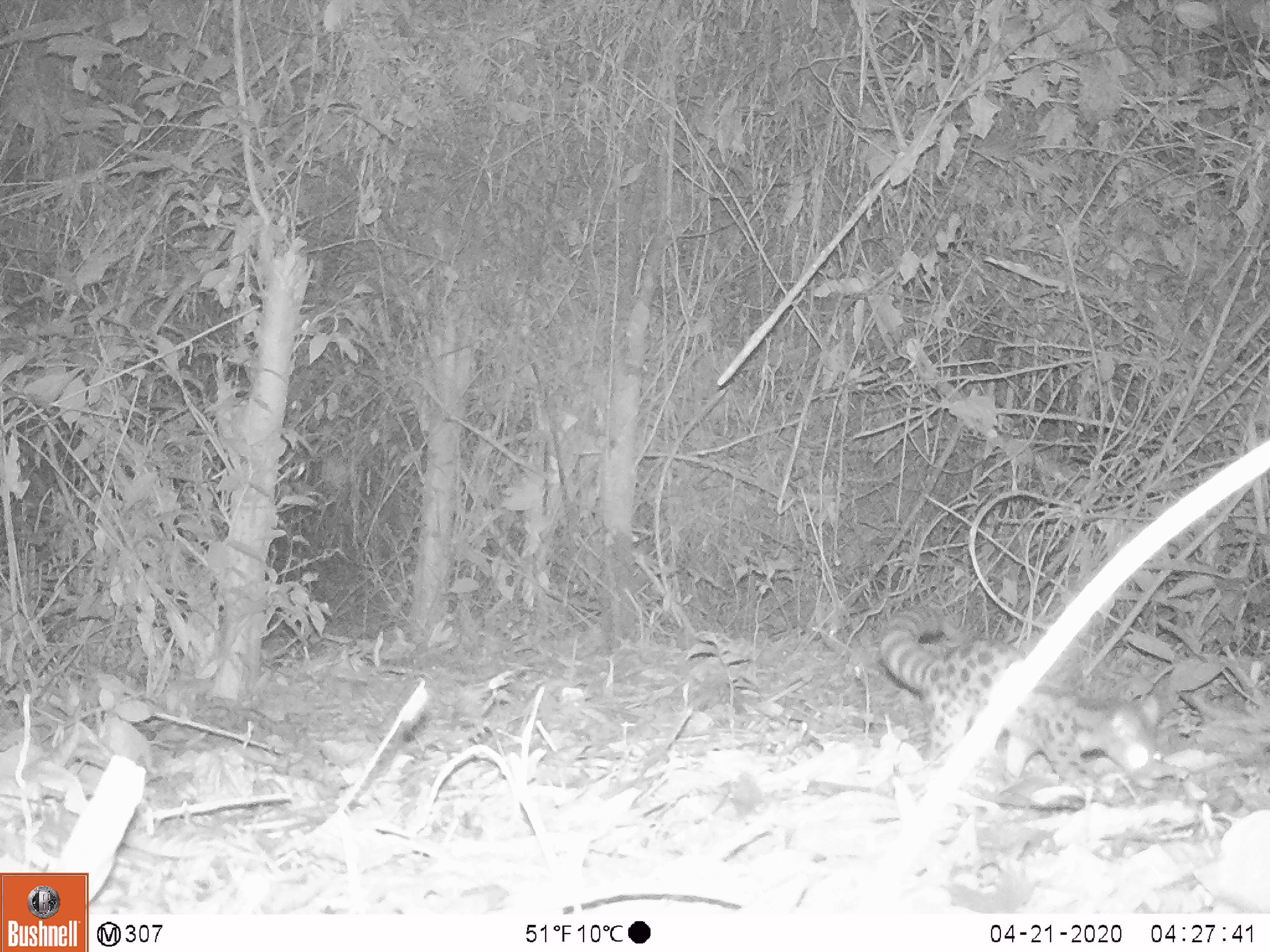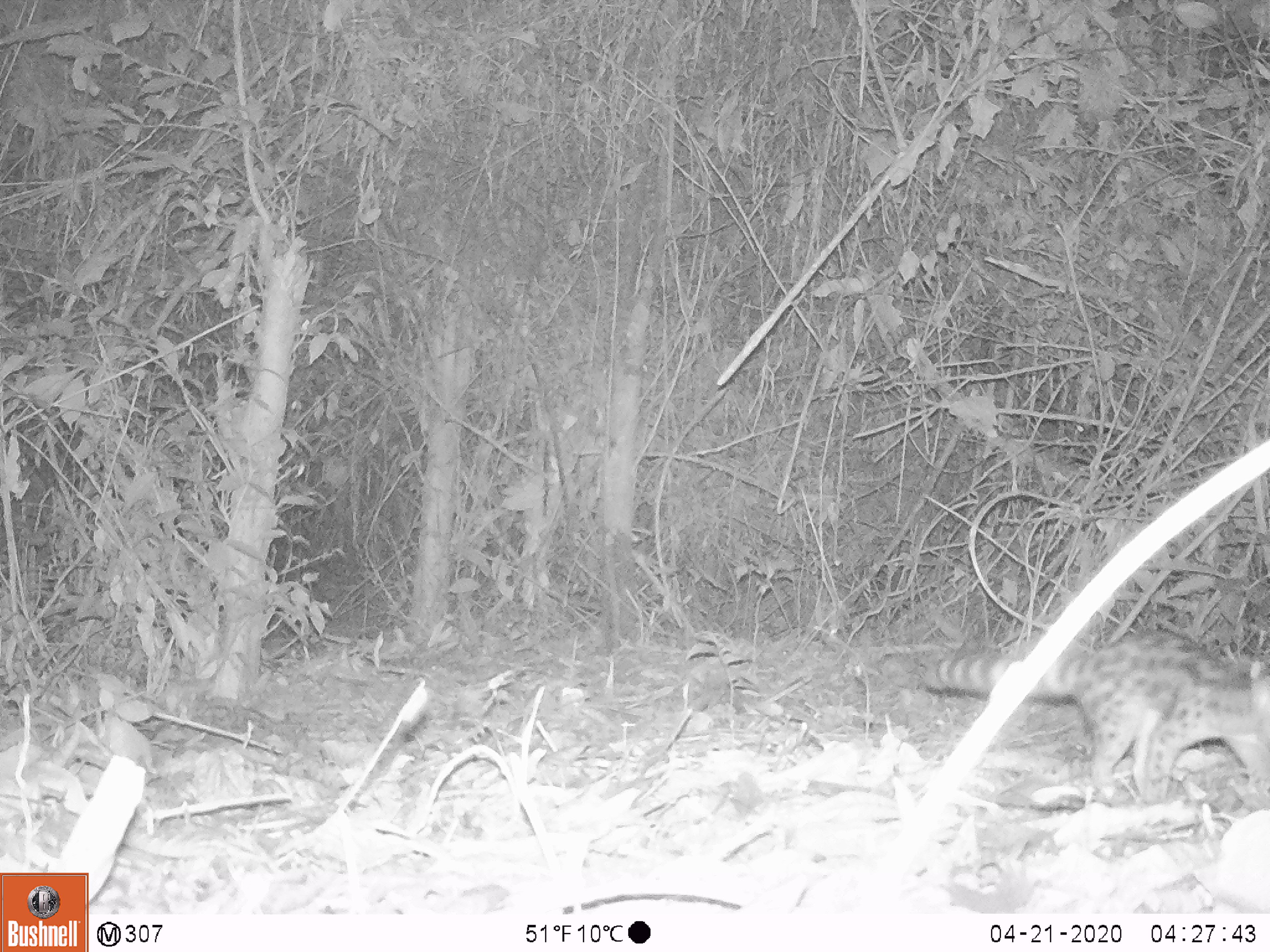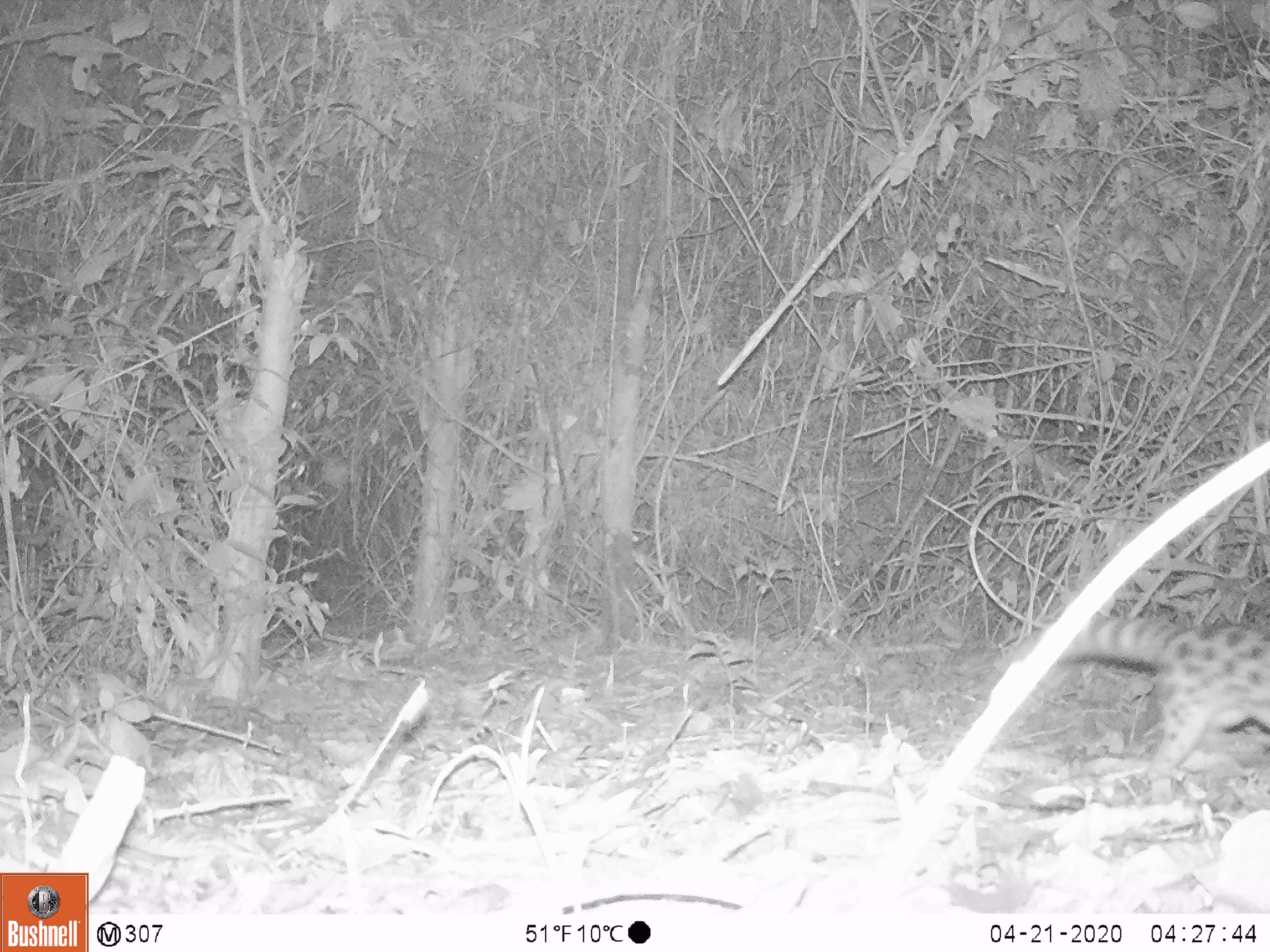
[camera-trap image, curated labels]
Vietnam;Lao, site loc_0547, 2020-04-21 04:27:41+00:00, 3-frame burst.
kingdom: Animalia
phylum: Chordata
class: Mammalia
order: Carnivora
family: Prionodontidae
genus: Prionodon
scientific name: Prionodon pardicolor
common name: spotted linsang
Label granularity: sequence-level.